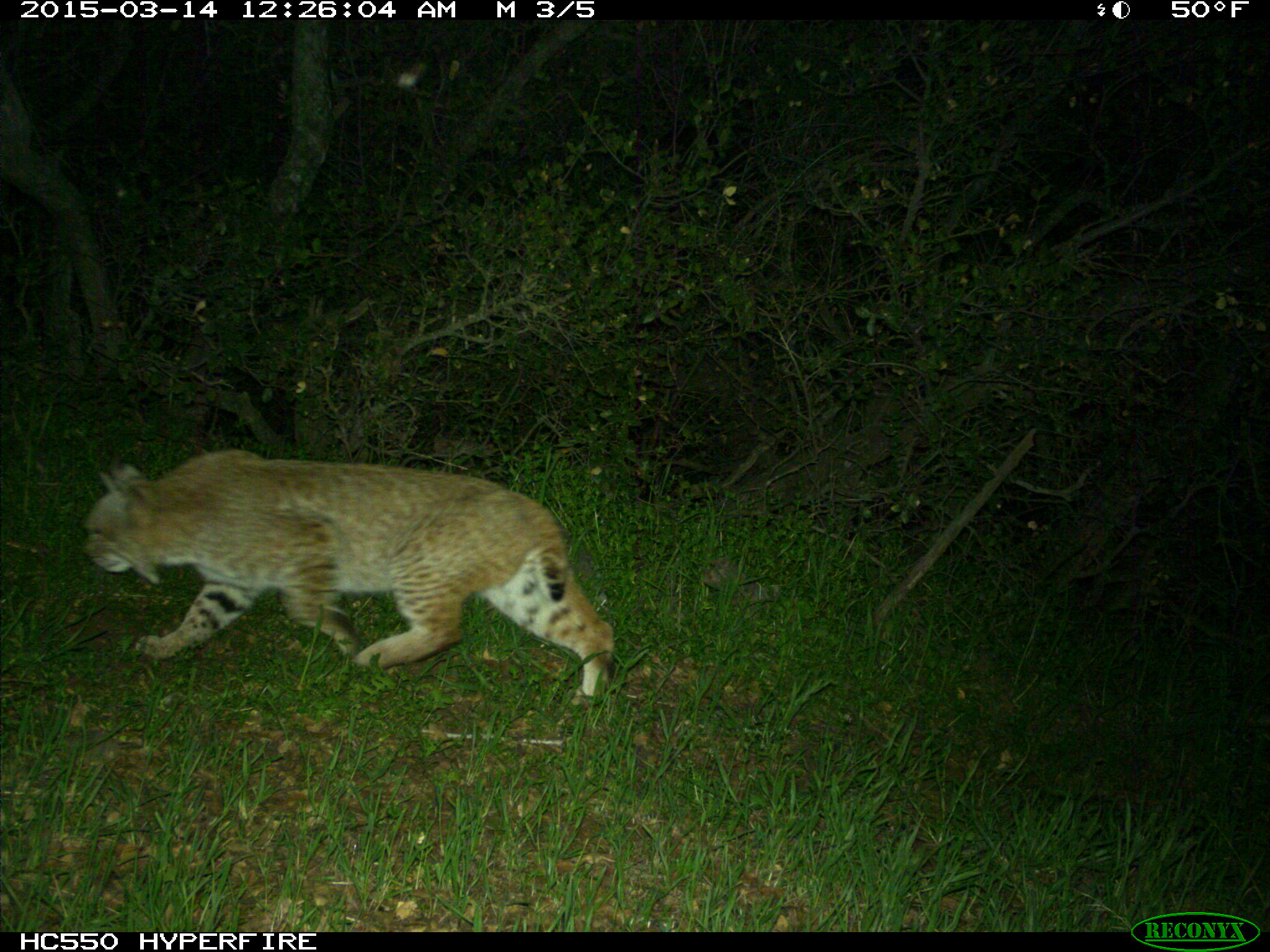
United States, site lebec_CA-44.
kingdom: Animalia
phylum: Chordata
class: Mammalia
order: Carnivora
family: Felidae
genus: Lynx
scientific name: Lynx rufus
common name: bobcat